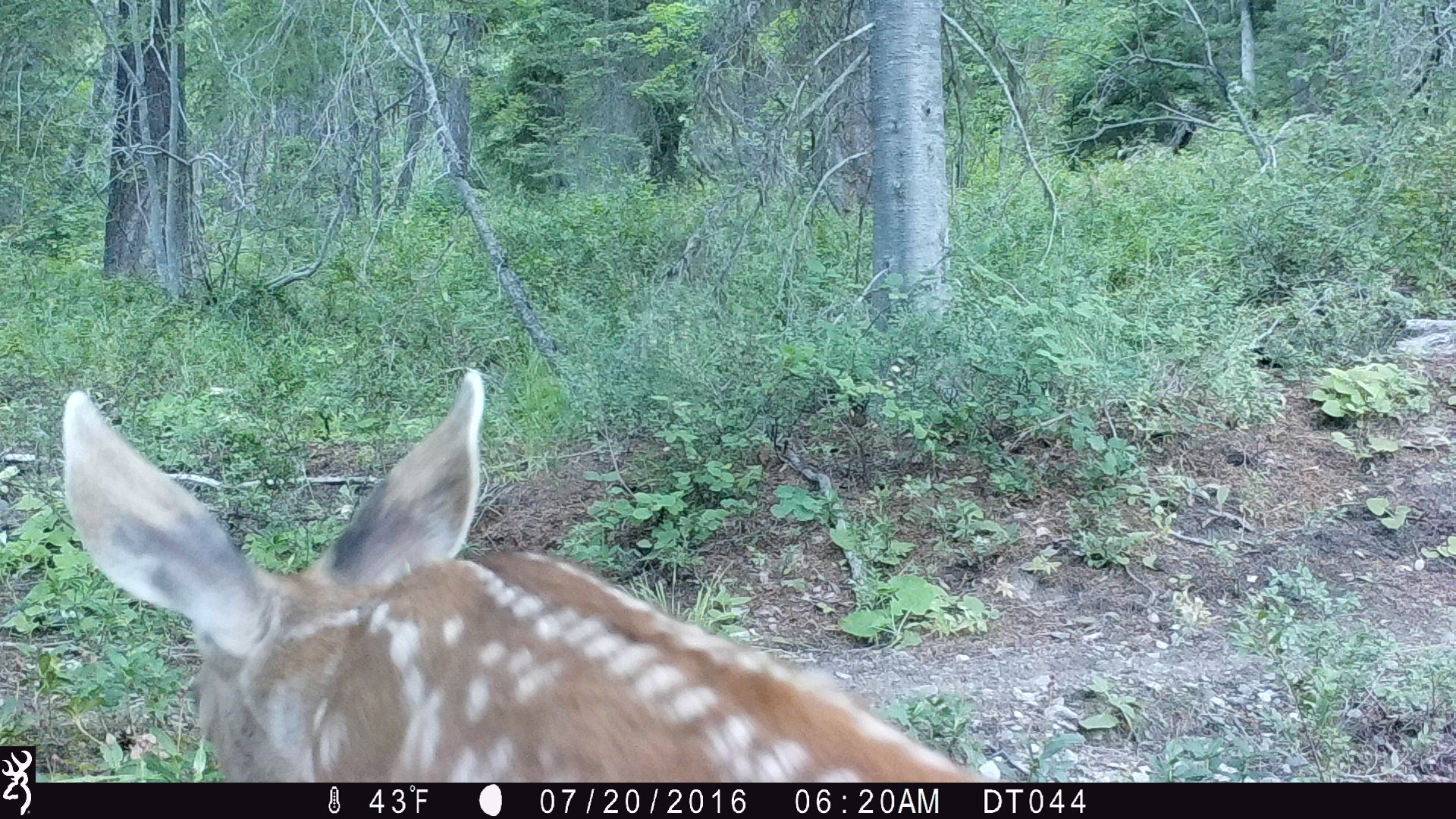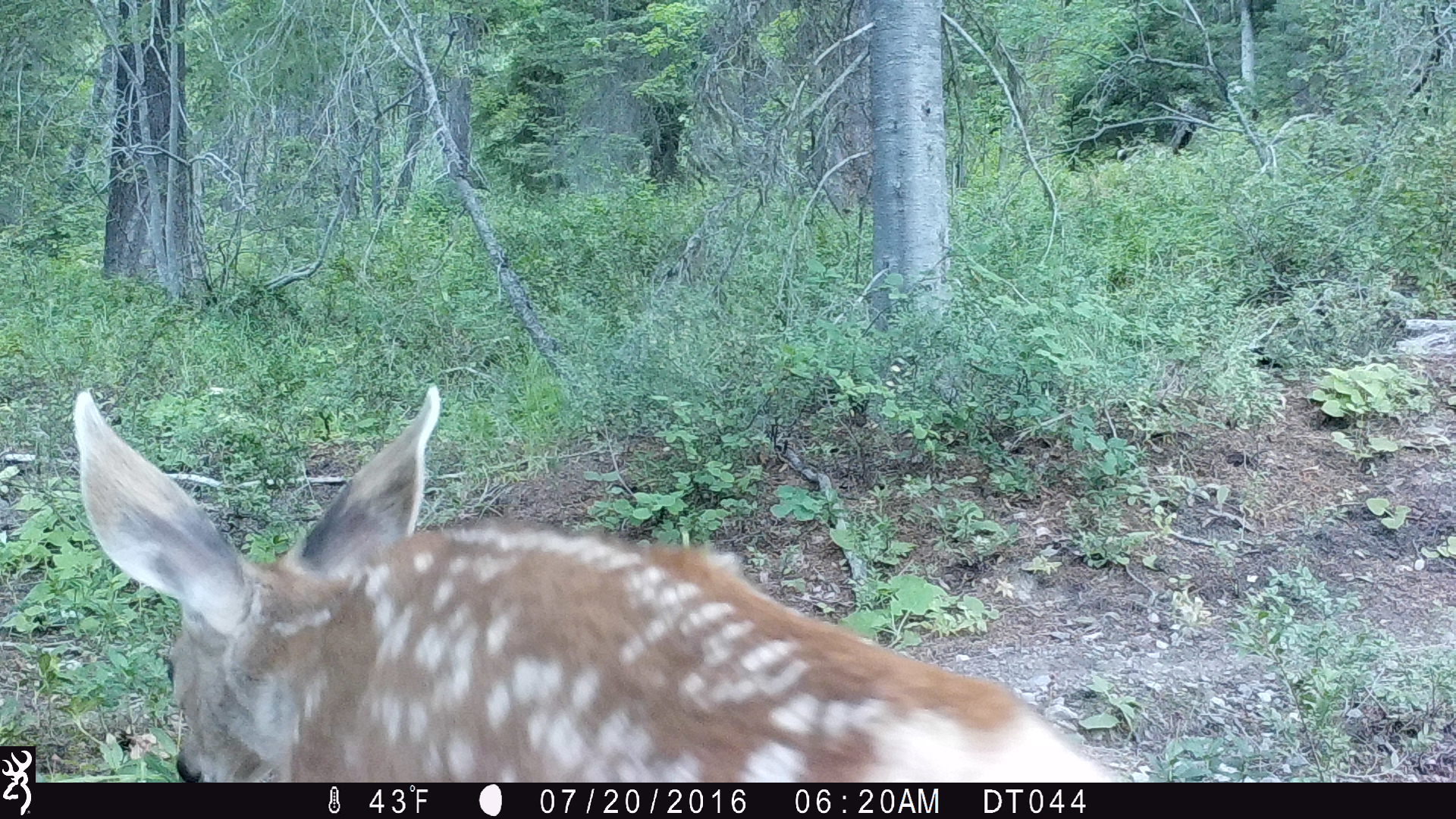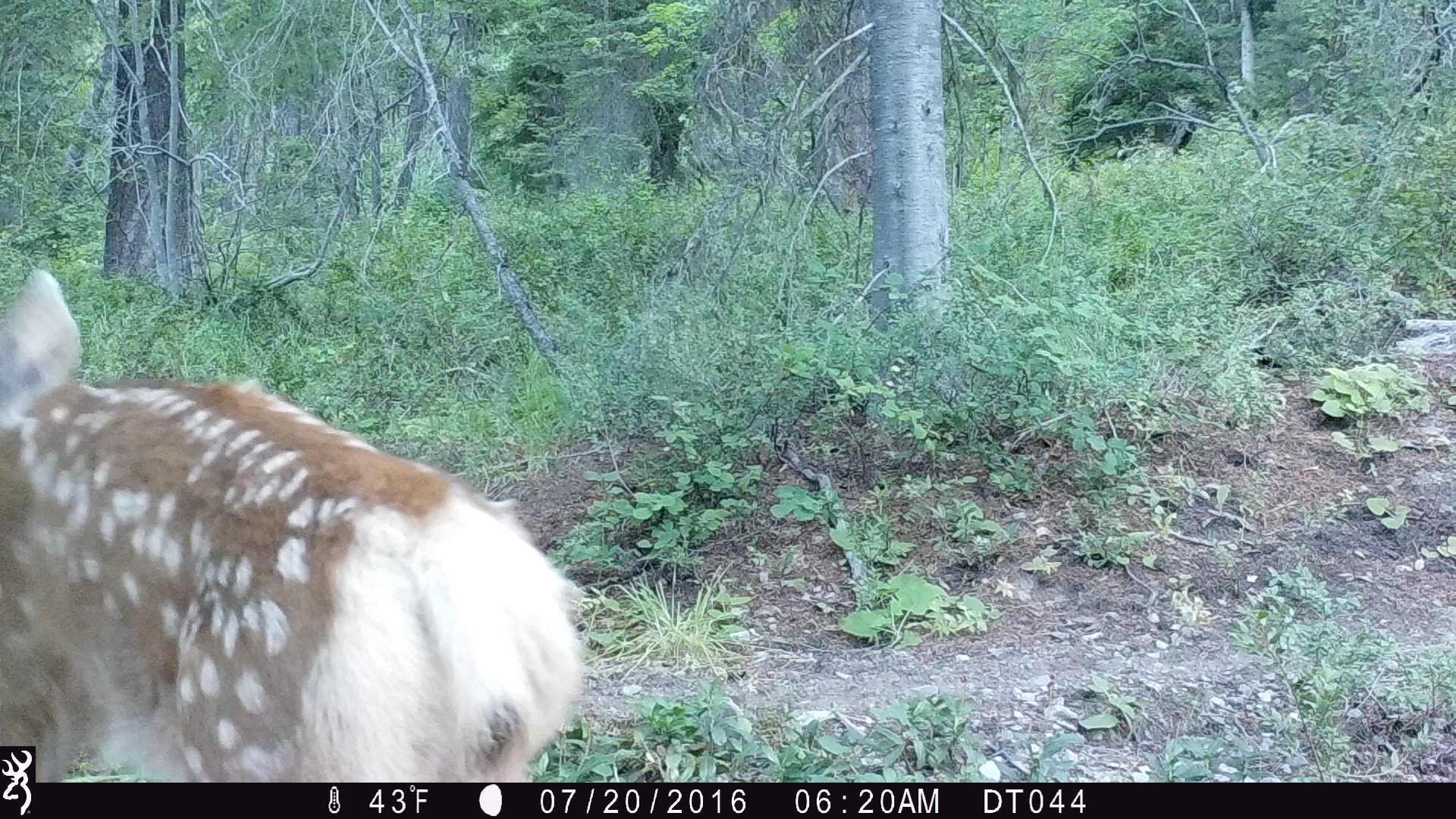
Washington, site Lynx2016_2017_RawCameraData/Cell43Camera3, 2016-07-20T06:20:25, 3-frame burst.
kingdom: Animalia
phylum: Chordata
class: Mammalia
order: Artiodactyla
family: Cervidae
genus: Odocoileus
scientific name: Odocoileus hemionus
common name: mule deer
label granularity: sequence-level